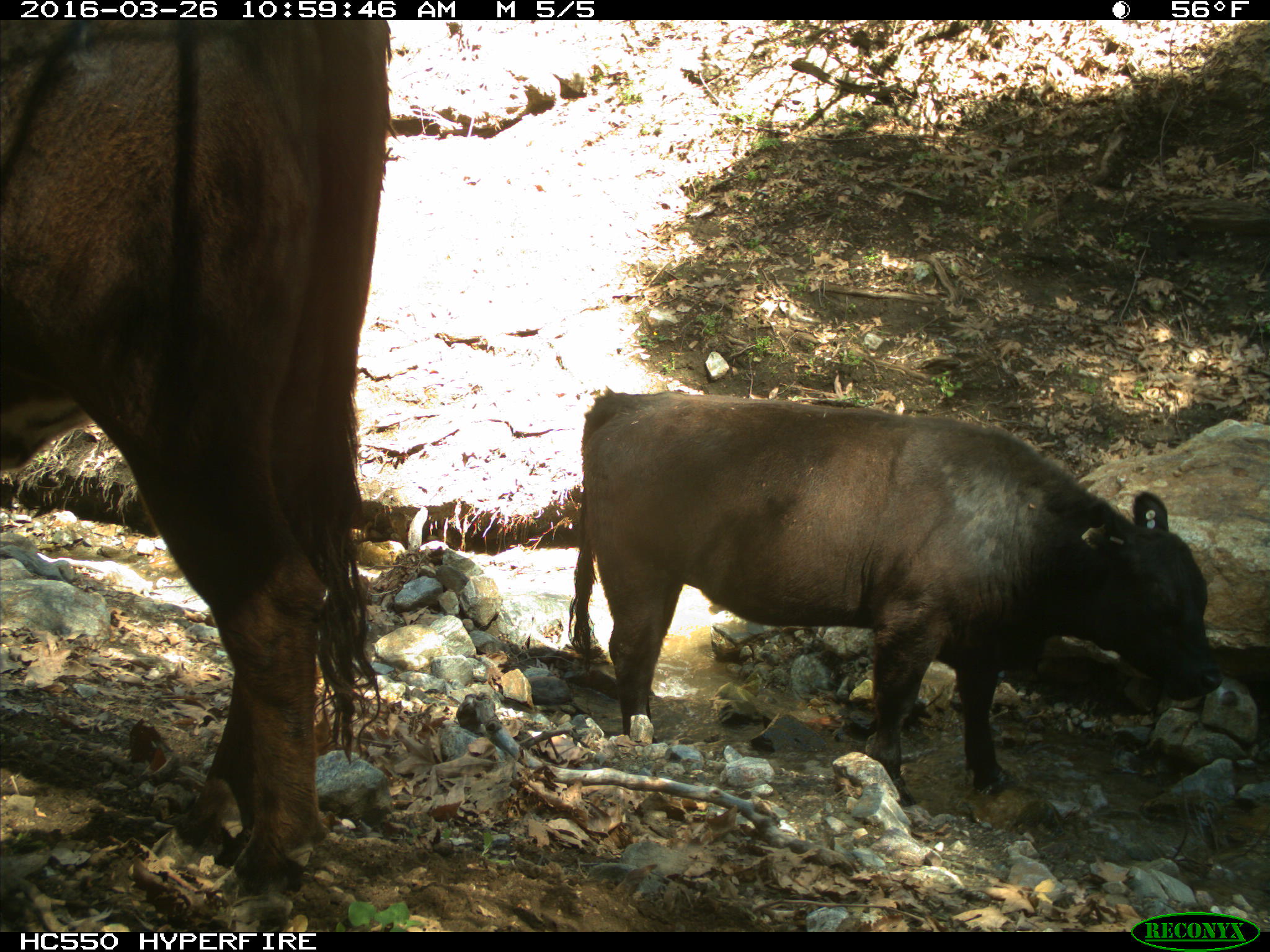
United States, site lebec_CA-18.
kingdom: Animalia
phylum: Chordata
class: Mammalia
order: Artiodactyla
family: Bovidae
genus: Bos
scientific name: Bos taurus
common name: domestic cow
Bos taurus (domestic cow).